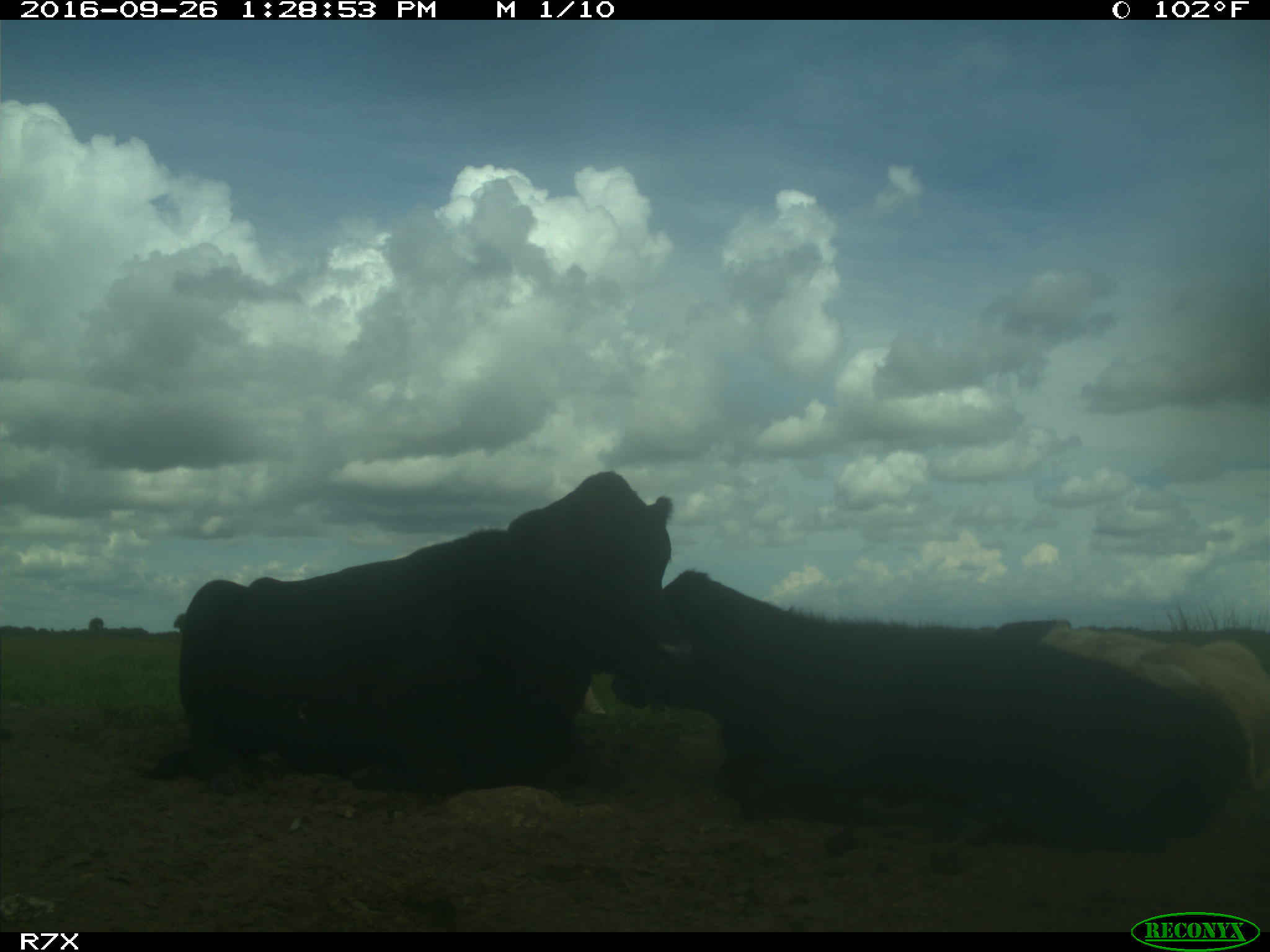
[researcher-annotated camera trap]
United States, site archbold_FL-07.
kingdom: Animalia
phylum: Chordata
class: Mammalia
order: Artiodactyla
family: Bovidae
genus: Bos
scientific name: Bos taurus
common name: domestic cow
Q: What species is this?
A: Bos taurus (domestic cow).